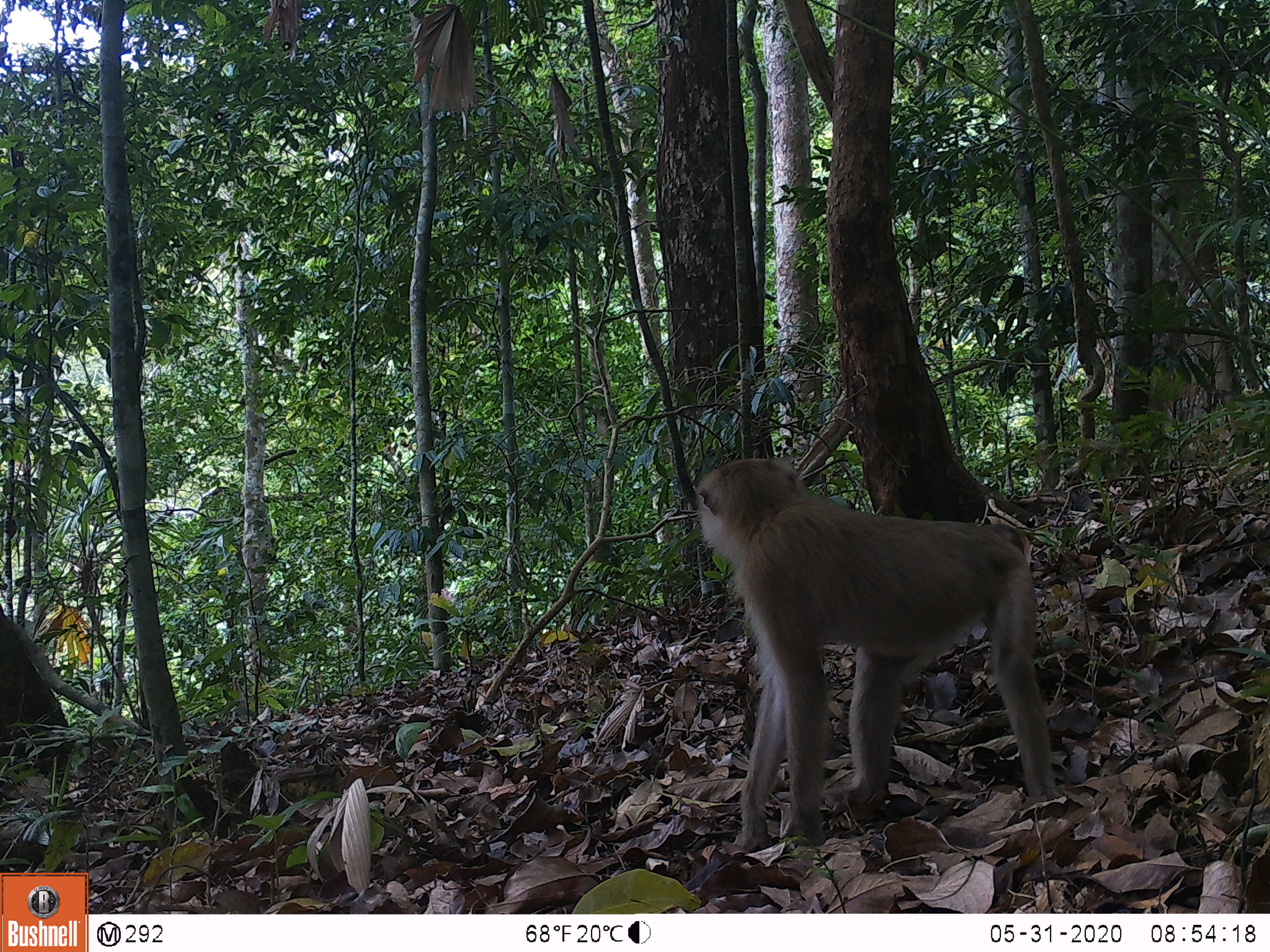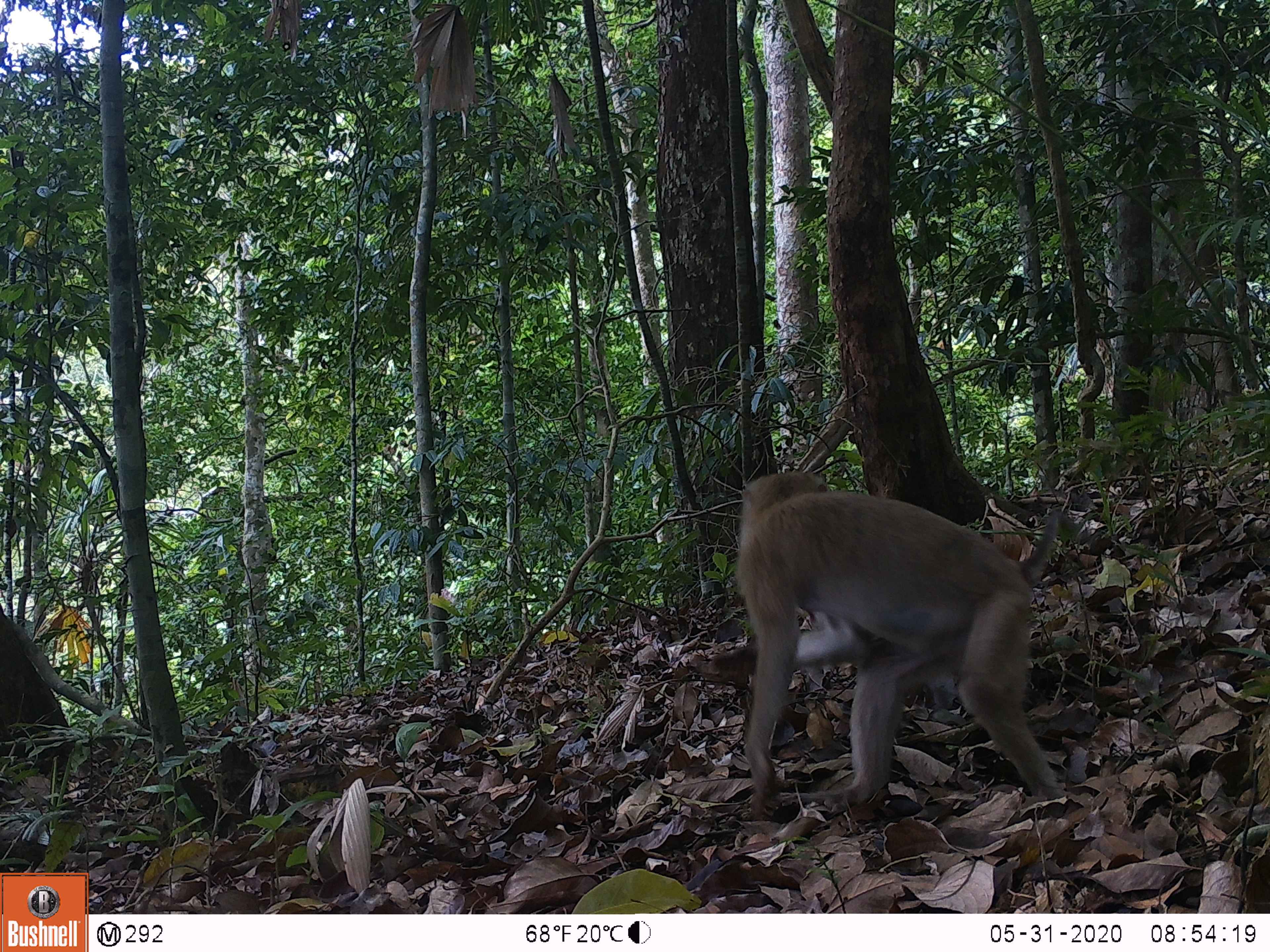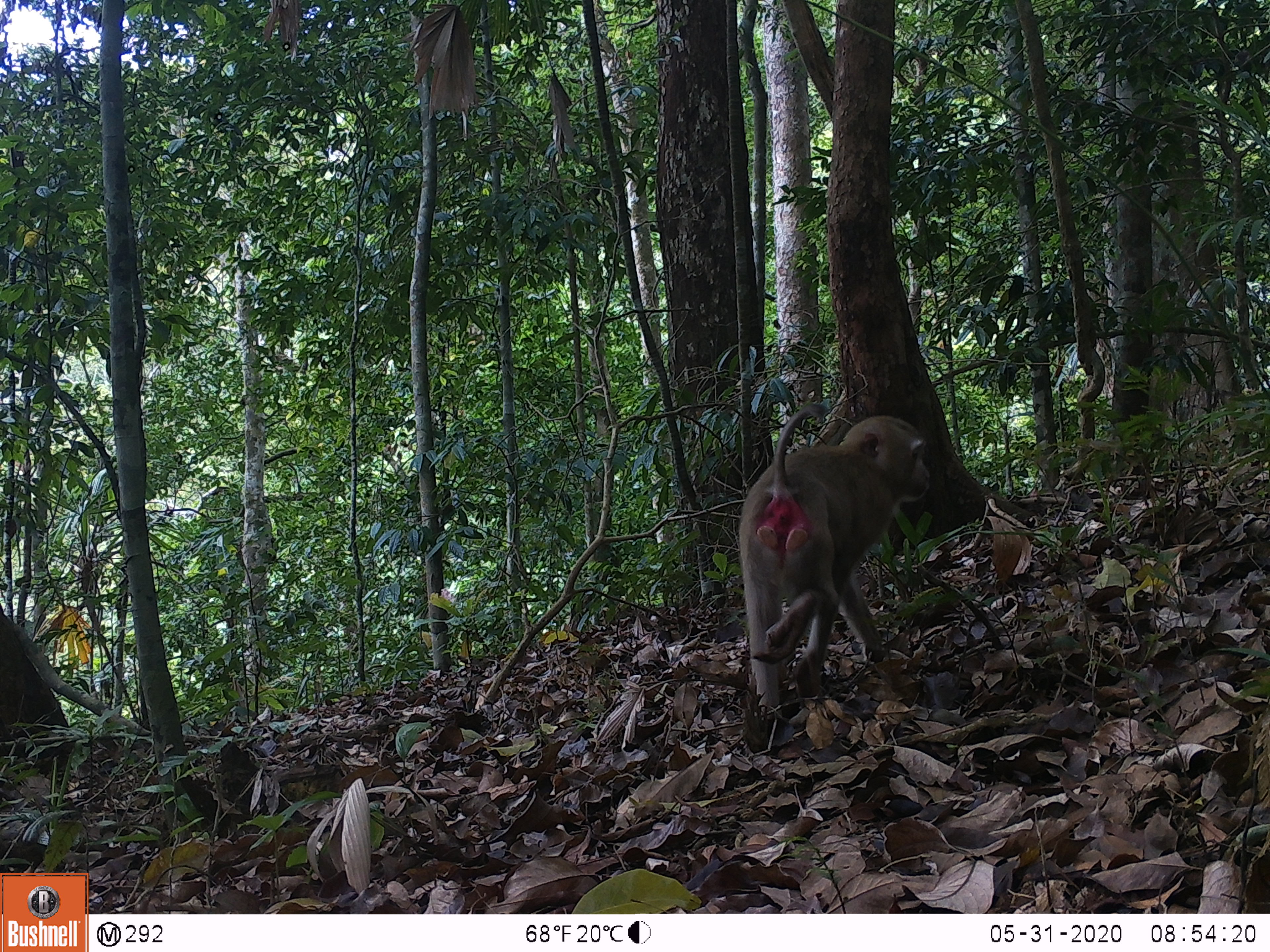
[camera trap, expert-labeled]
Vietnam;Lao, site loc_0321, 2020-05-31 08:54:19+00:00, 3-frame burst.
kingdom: Animalia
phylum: Chordata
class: Mammalia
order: Primates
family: Cercopithecidae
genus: Macaca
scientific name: Macaca nemestrina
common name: pig-tailed macaque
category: pig tailed macaque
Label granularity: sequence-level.